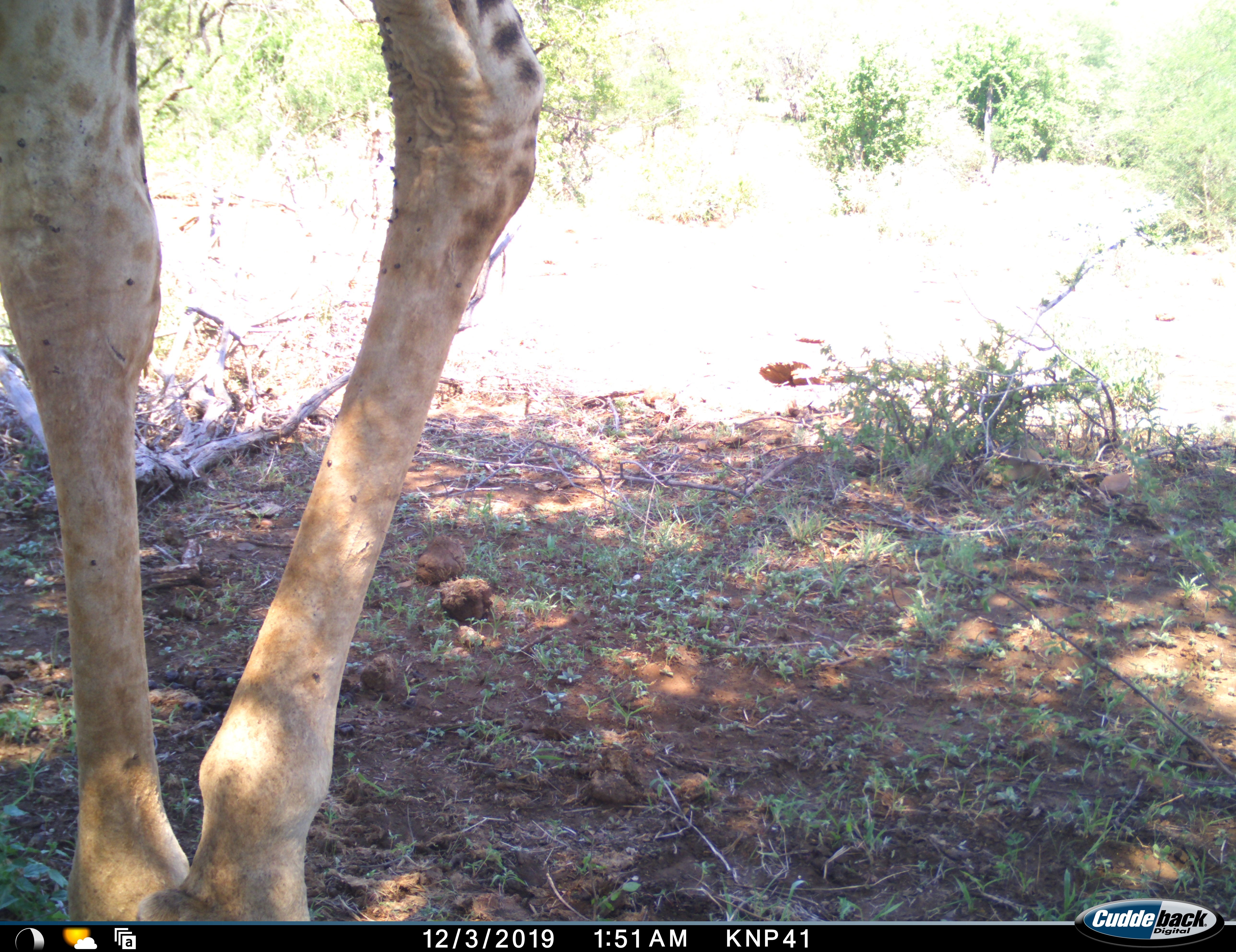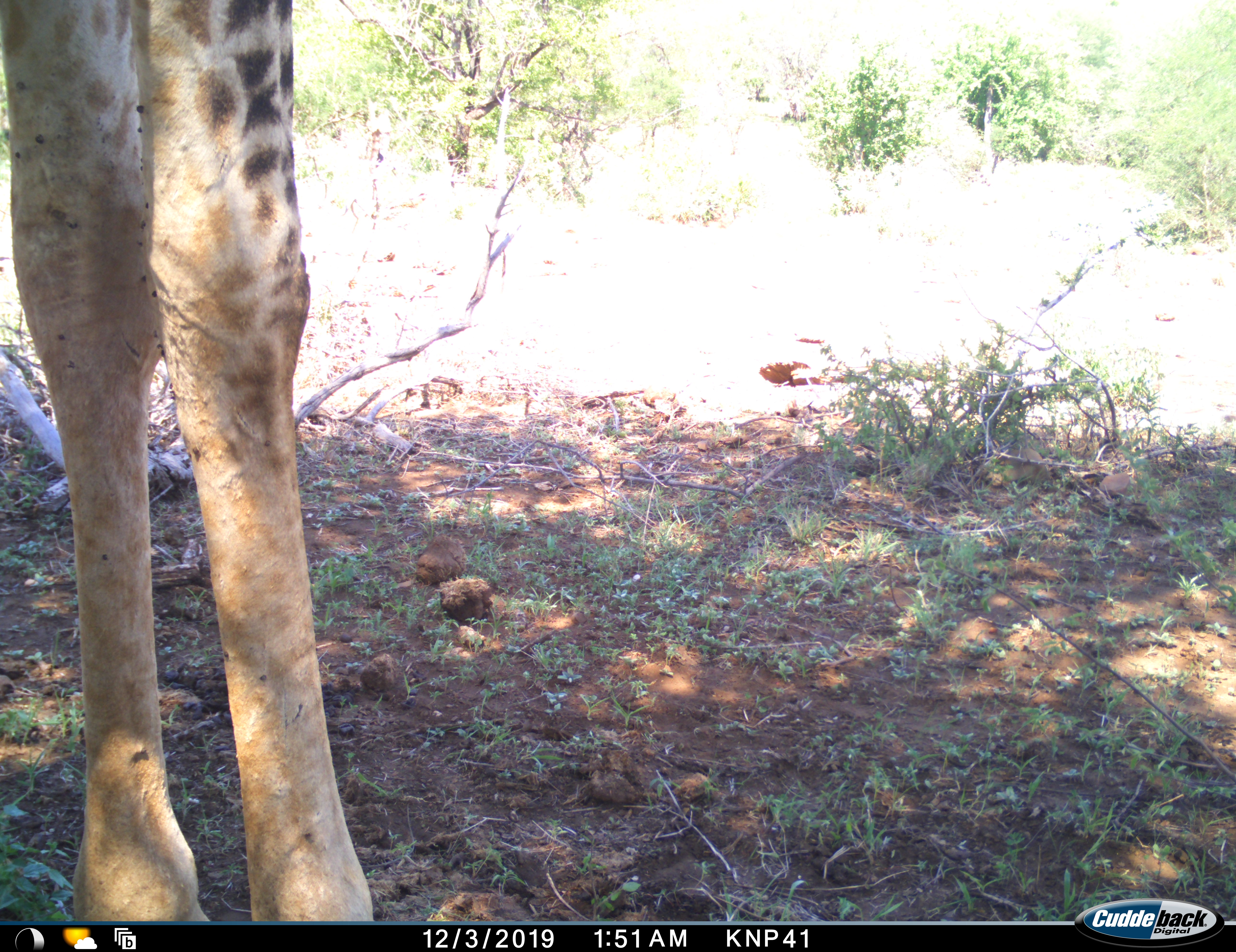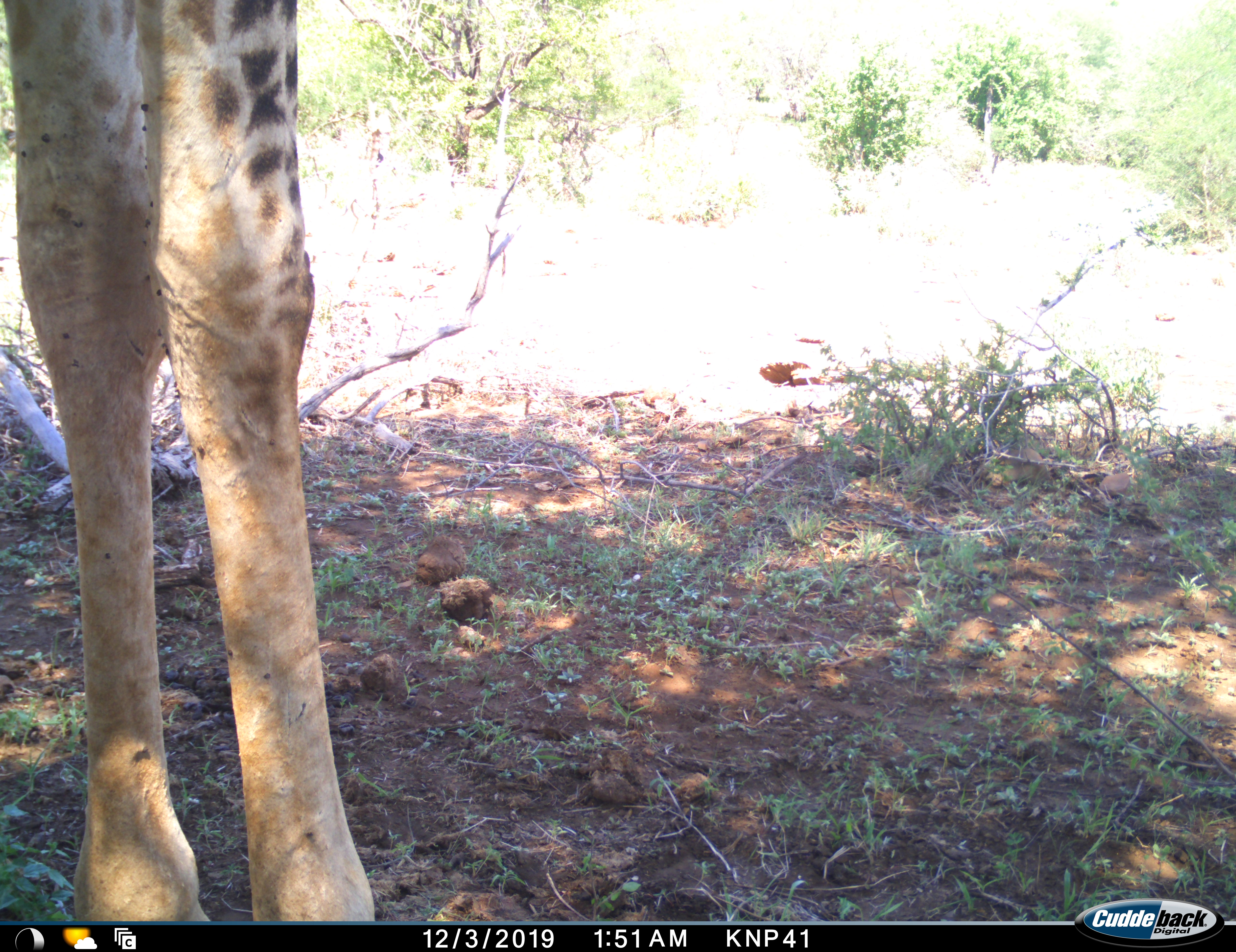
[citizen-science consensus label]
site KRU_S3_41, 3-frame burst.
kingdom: Animalia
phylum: Chordata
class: Mammalia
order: Artiodactyla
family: Giraffidae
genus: Giraffa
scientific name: Giraffa camelopardalis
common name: giraffe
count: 1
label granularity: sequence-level